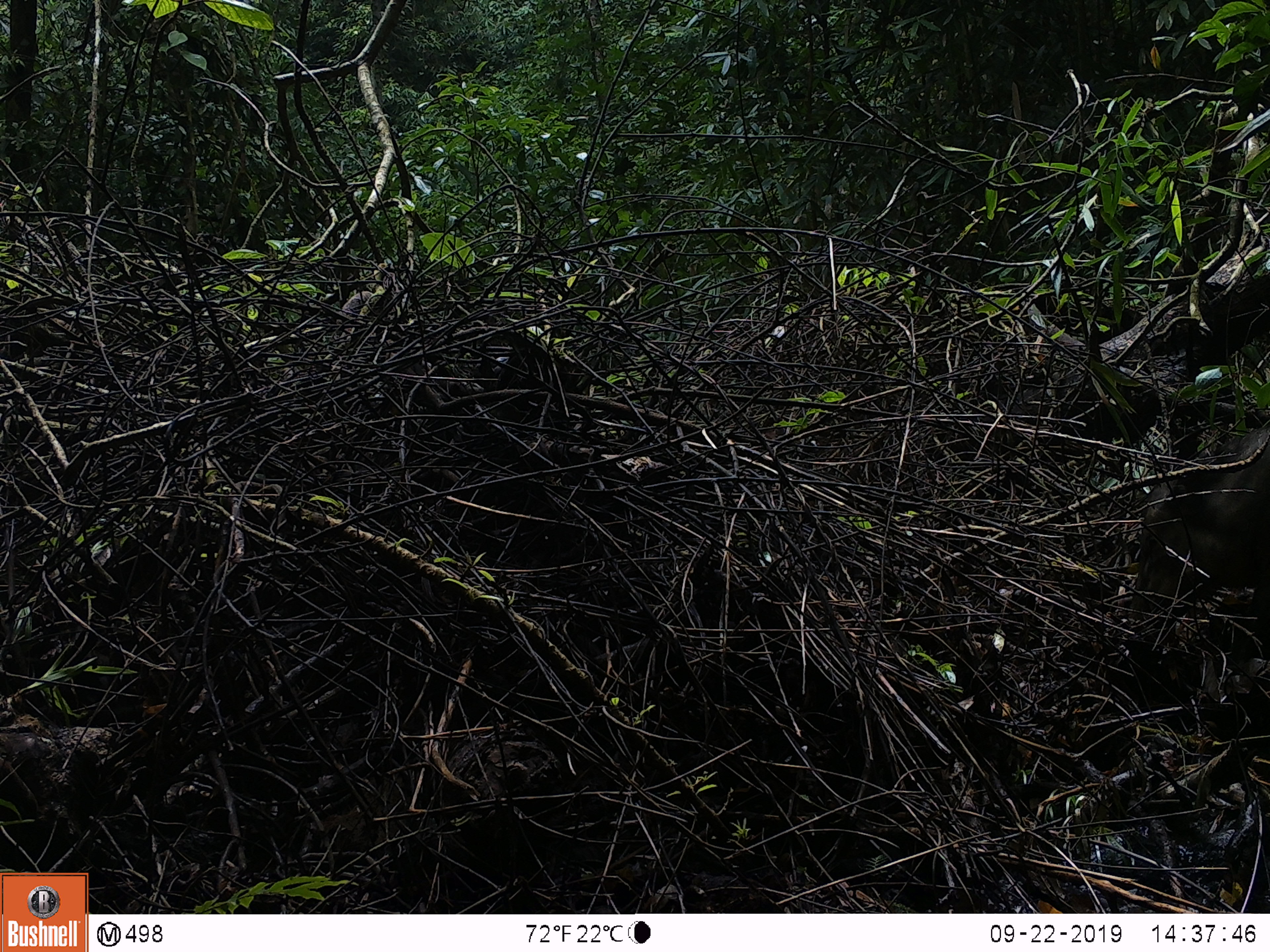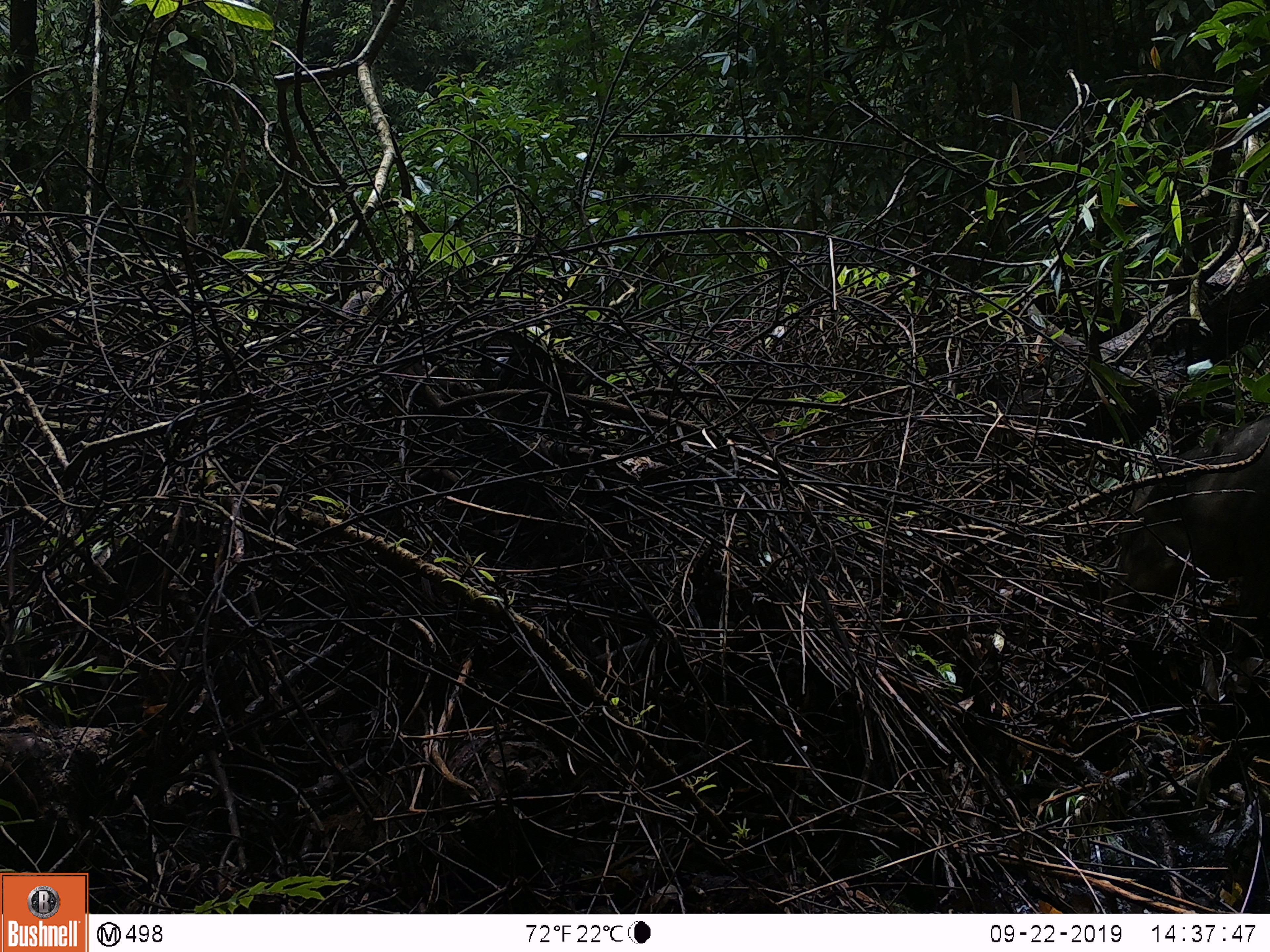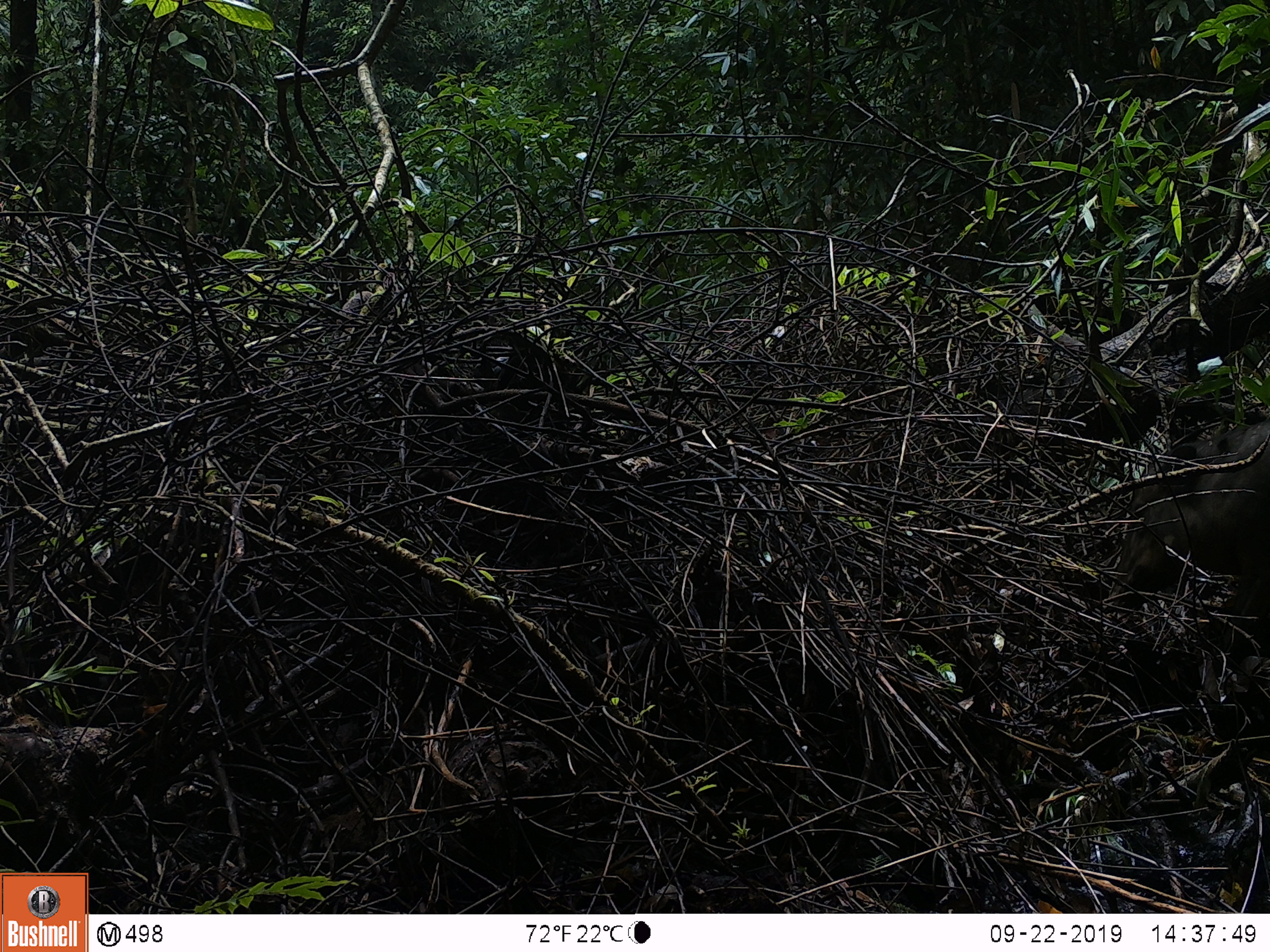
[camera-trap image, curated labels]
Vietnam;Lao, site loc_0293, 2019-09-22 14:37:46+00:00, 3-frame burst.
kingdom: Animalia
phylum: Chordata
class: Mammalia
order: Artiodactyla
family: Suidae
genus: Sus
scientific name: Sus scrofa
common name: eurasian wild pig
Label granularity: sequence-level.